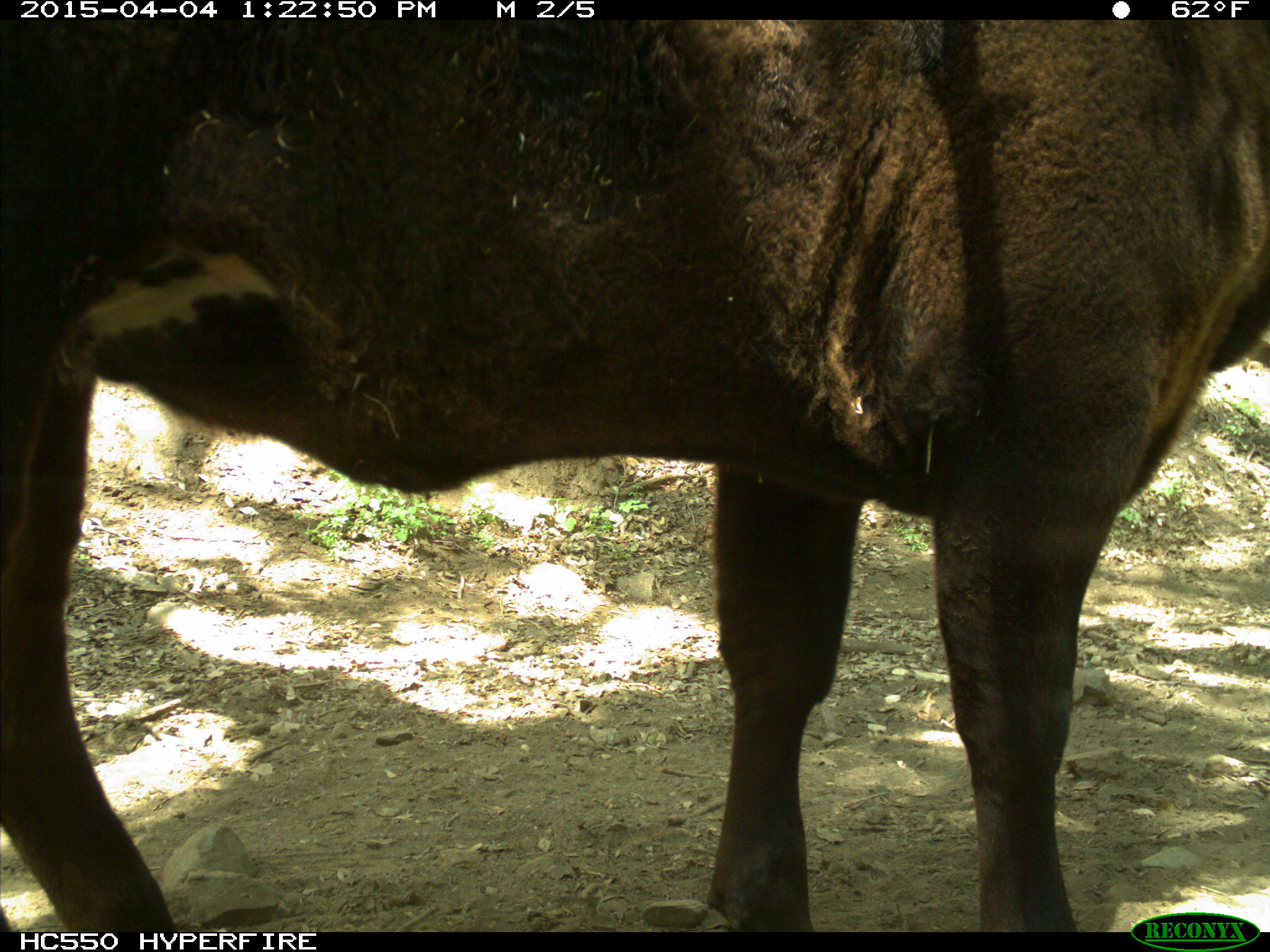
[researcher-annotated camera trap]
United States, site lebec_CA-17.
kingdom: Animalia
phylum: Chordata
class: Mammalia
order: Artiodactyla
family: Bovidae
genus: Bos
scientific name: Bos taurus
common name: domestic cow